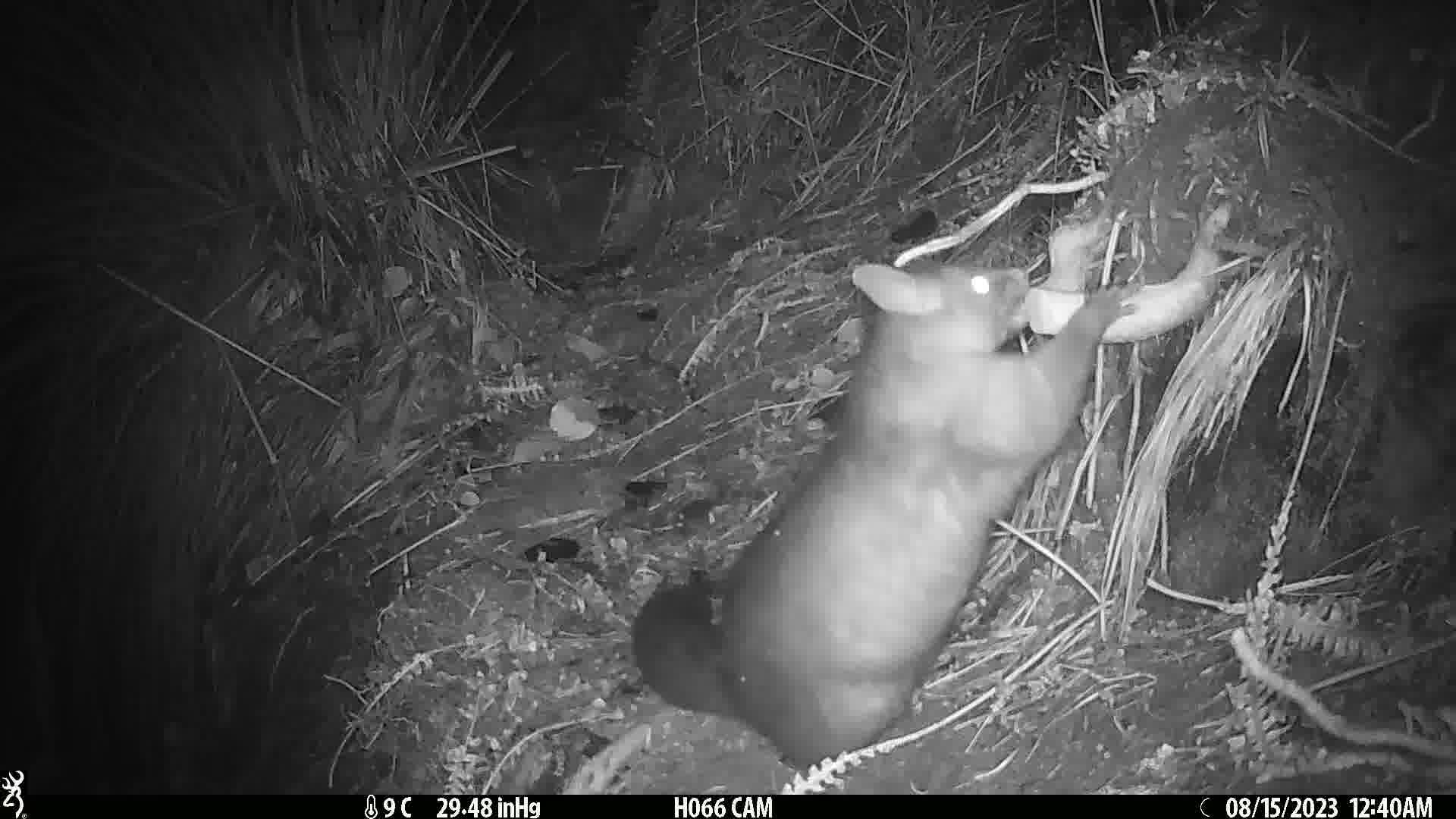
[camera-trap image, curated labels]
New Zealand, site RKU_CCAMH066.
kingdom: Animalia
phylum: Chordata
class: Mammalia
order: Diprotodontia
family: Phalangeridae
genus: Trichosurus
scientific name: Trichosurus vulpecula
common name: common brushtail possum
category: possum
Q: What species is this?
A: Possum (common brushtail possum) (Trichosurus vulpecula).